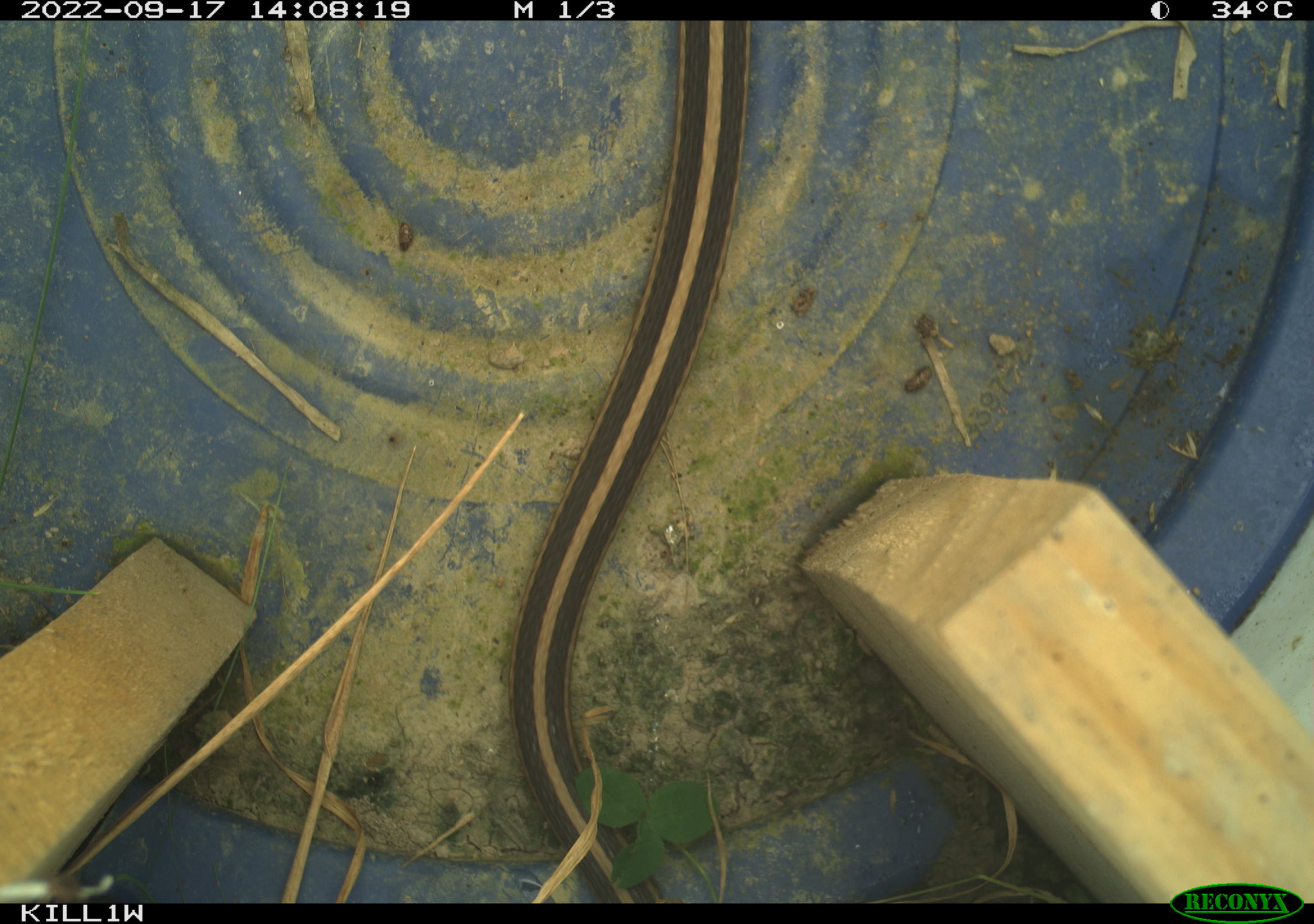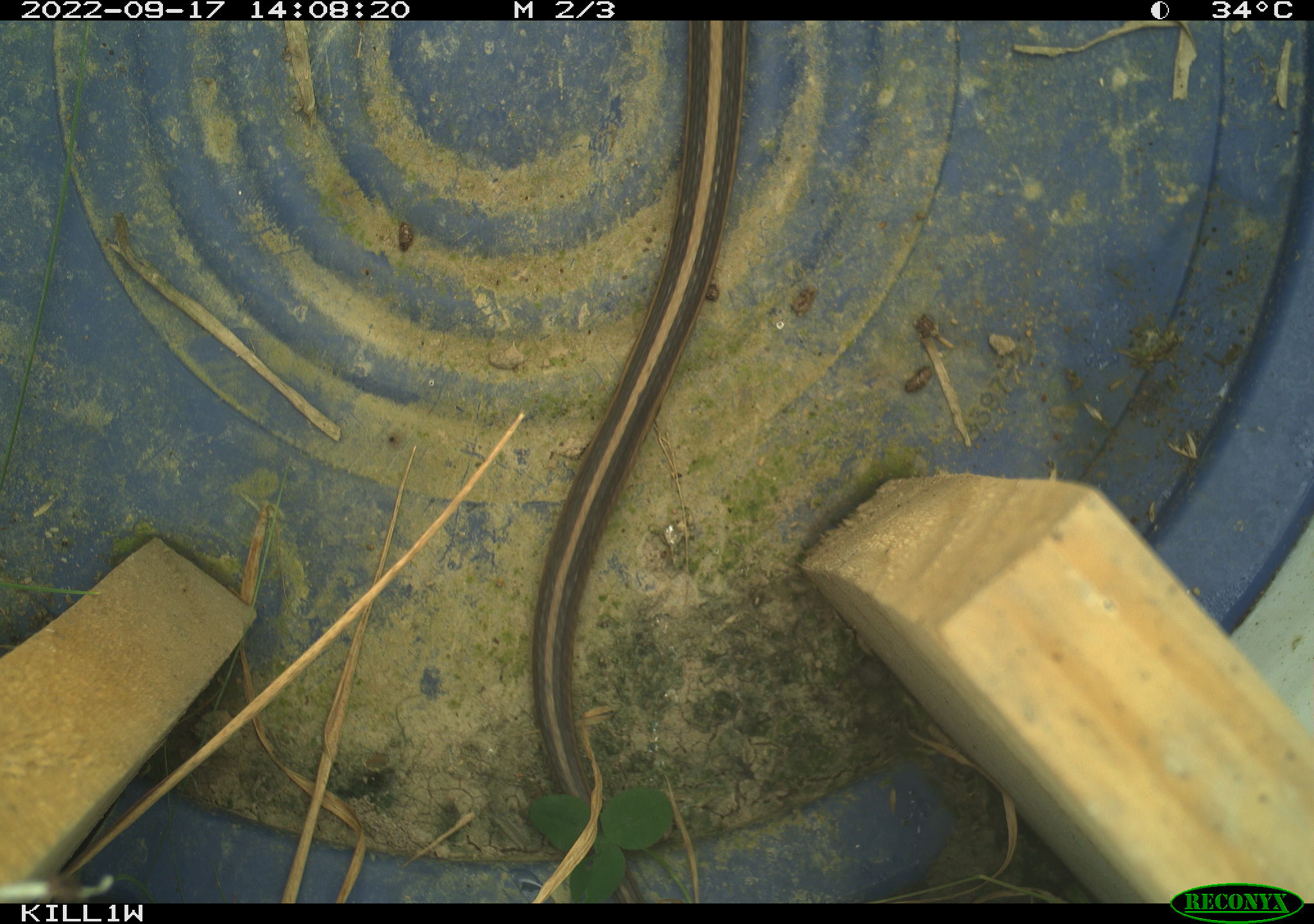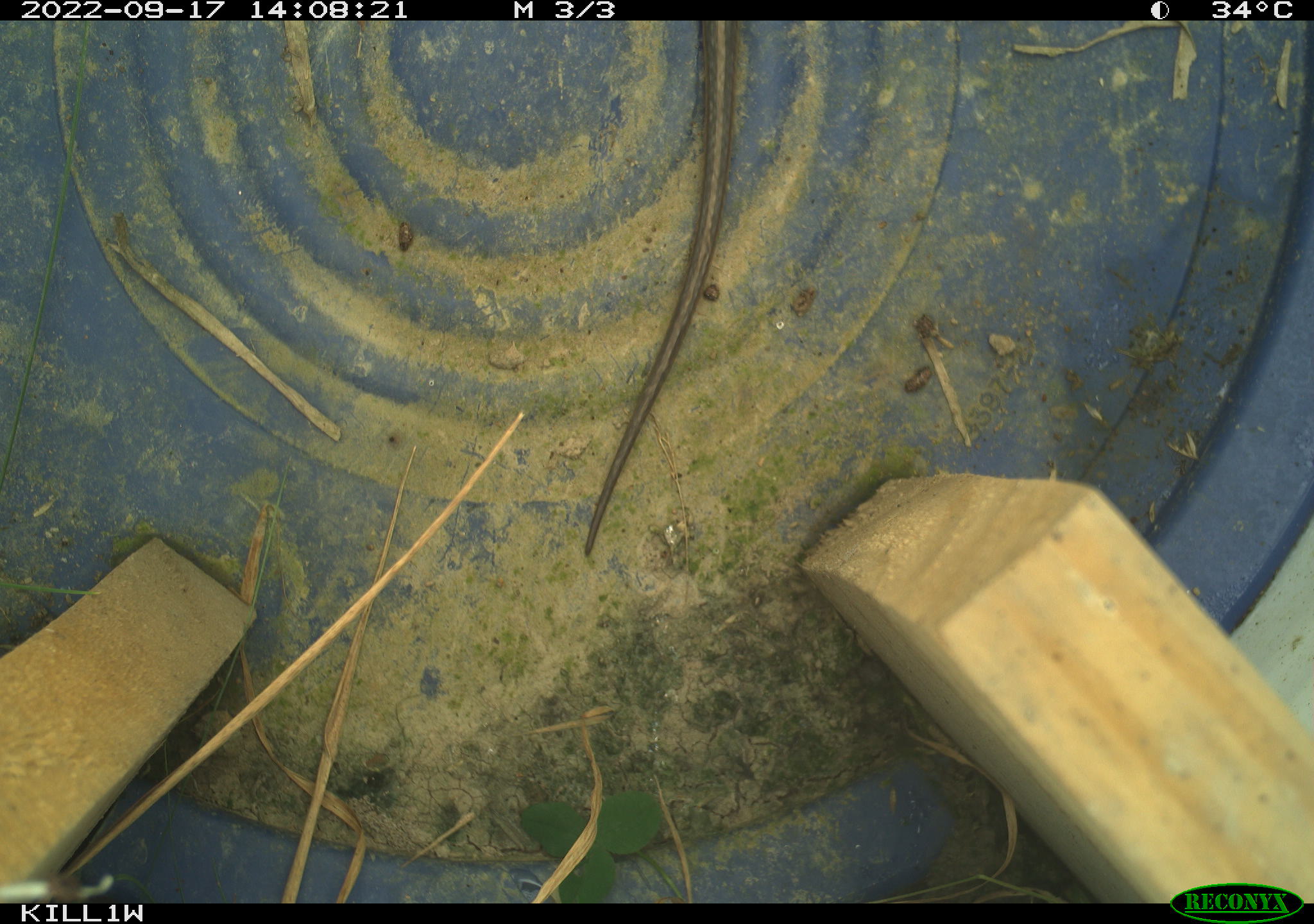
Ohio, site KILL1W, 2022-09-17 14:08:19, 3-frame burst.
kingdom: Animalia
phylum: Chordata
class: Reptilia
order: Squamata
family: Colubridae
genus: Thamnophis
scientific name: Thamnophis sirtalis sirtalis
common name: eastern gartersnake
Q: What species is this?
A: Eastern gartersnake (Thamnophis sirtalis sirtalis).